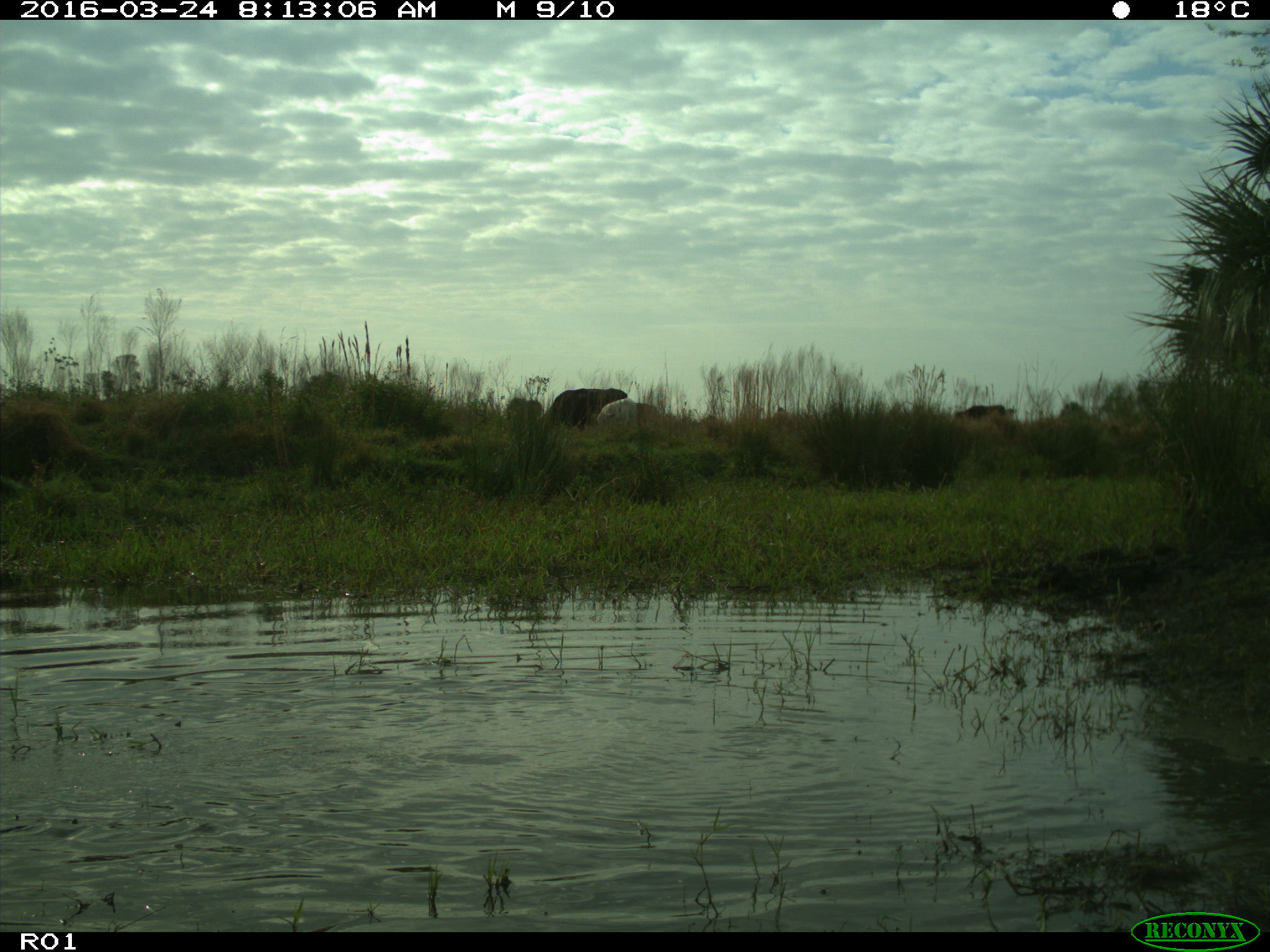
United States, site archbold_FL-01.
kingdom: Animalia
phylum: Chordata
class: Mammalia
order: Artiodactyla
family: Bovidae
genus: Bos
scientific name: Bos taurus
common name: domestic cow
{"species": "Bos taurus (domestic cow)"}